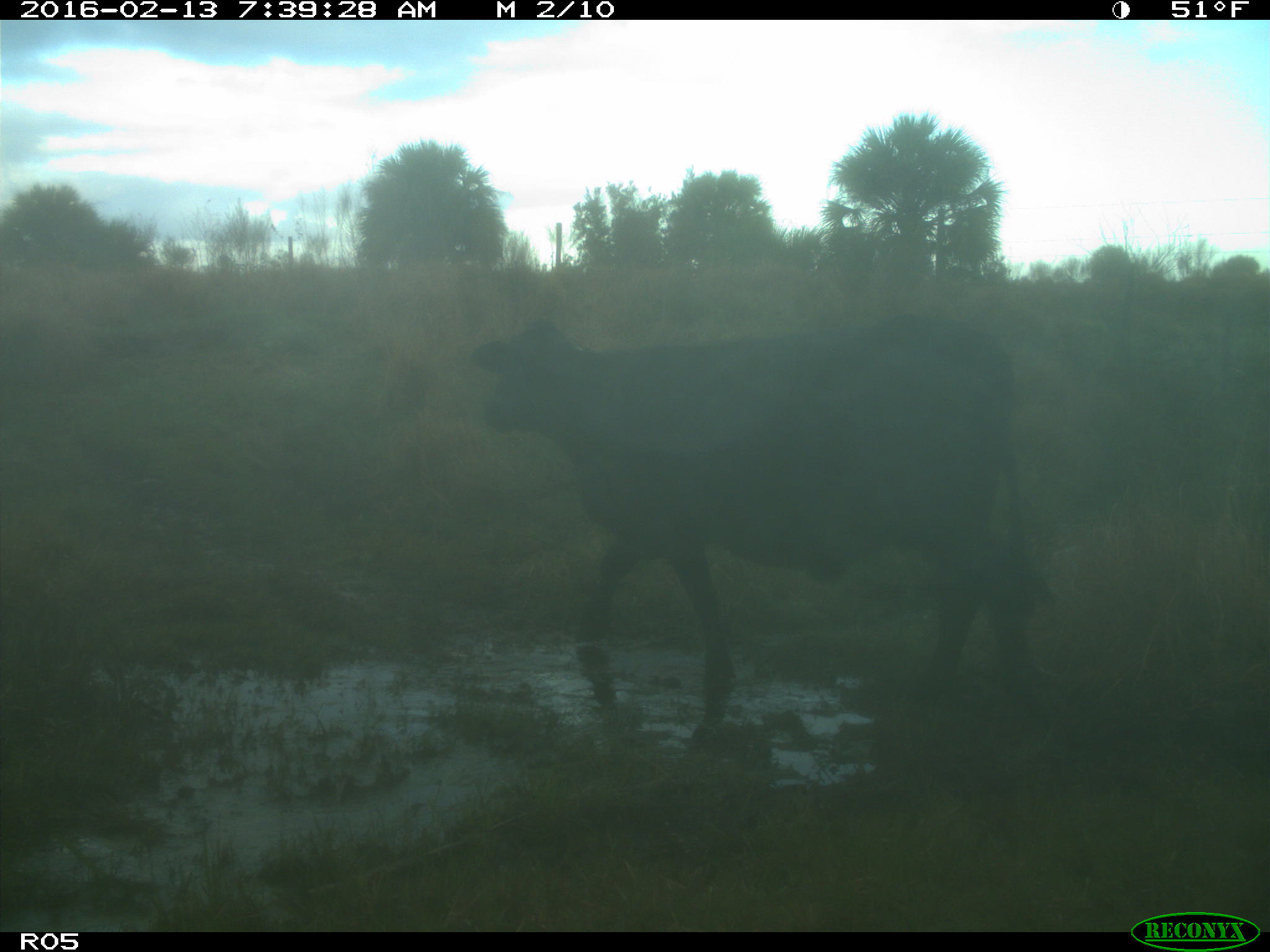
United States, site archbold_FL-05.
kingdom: Animalia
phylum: Chordata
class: Mammalia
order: Artiodactyla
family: Bovidae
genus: Bos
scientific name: Bos taurus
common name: domestic cow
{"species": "Bos taurus (domestic cow)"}